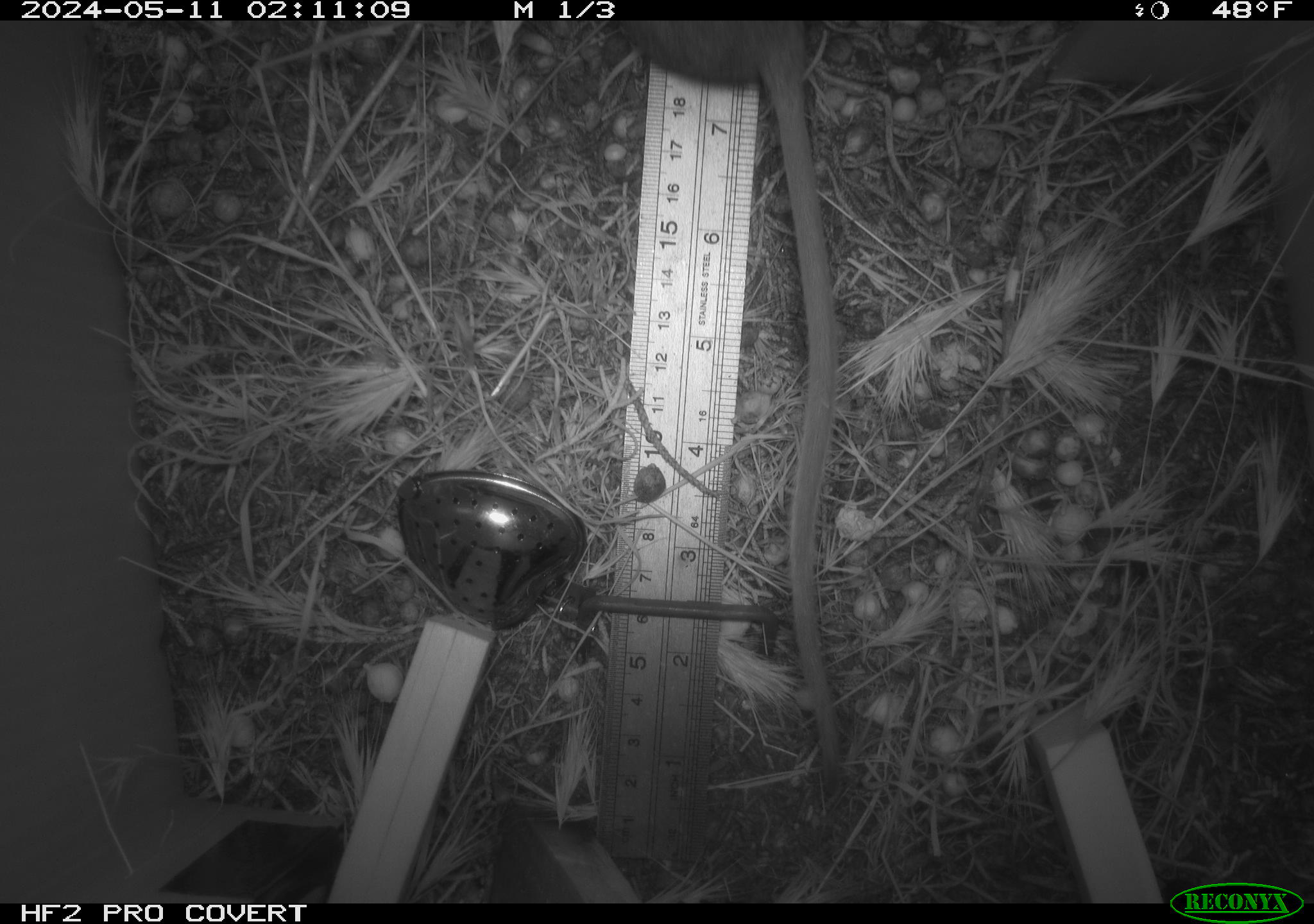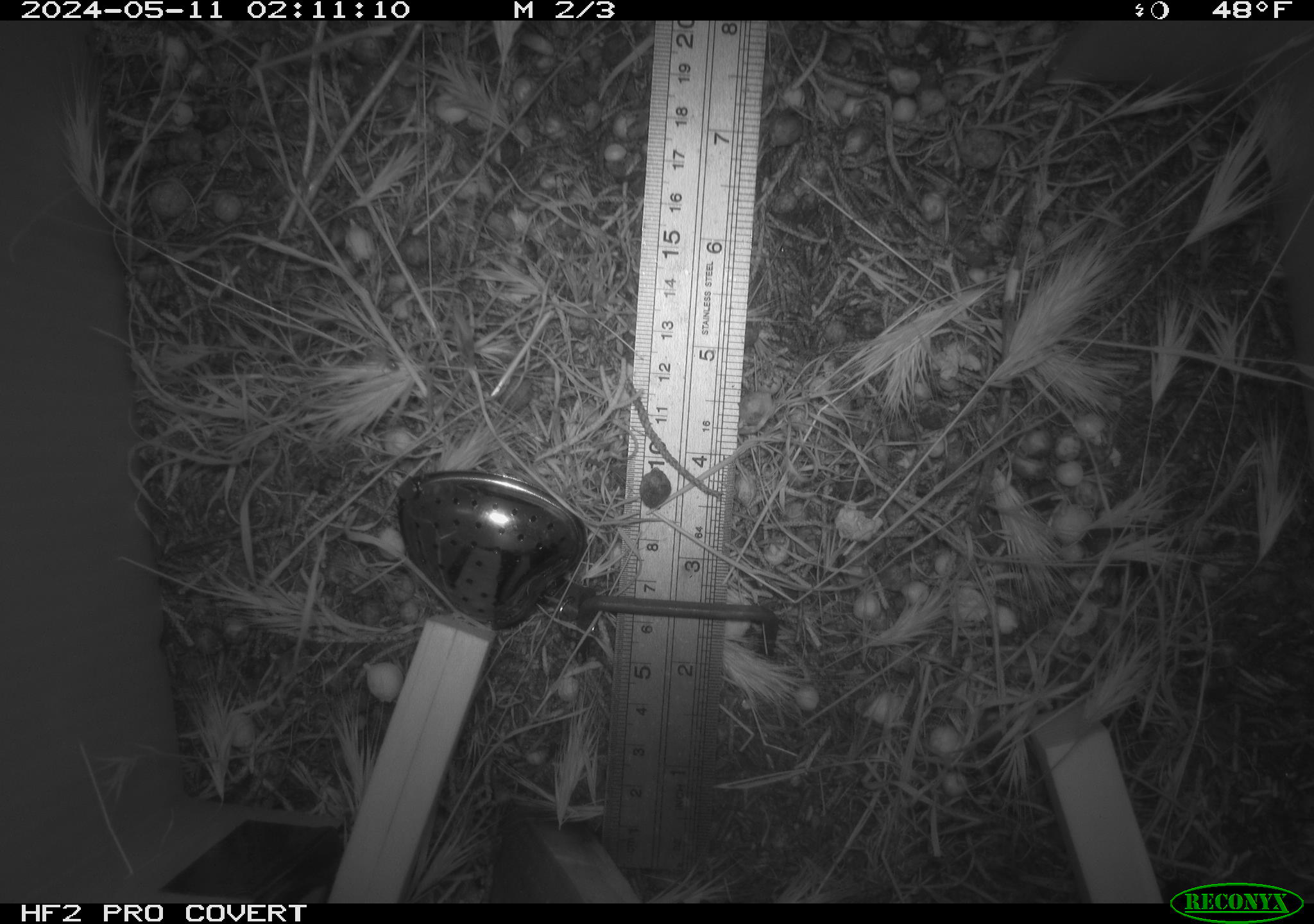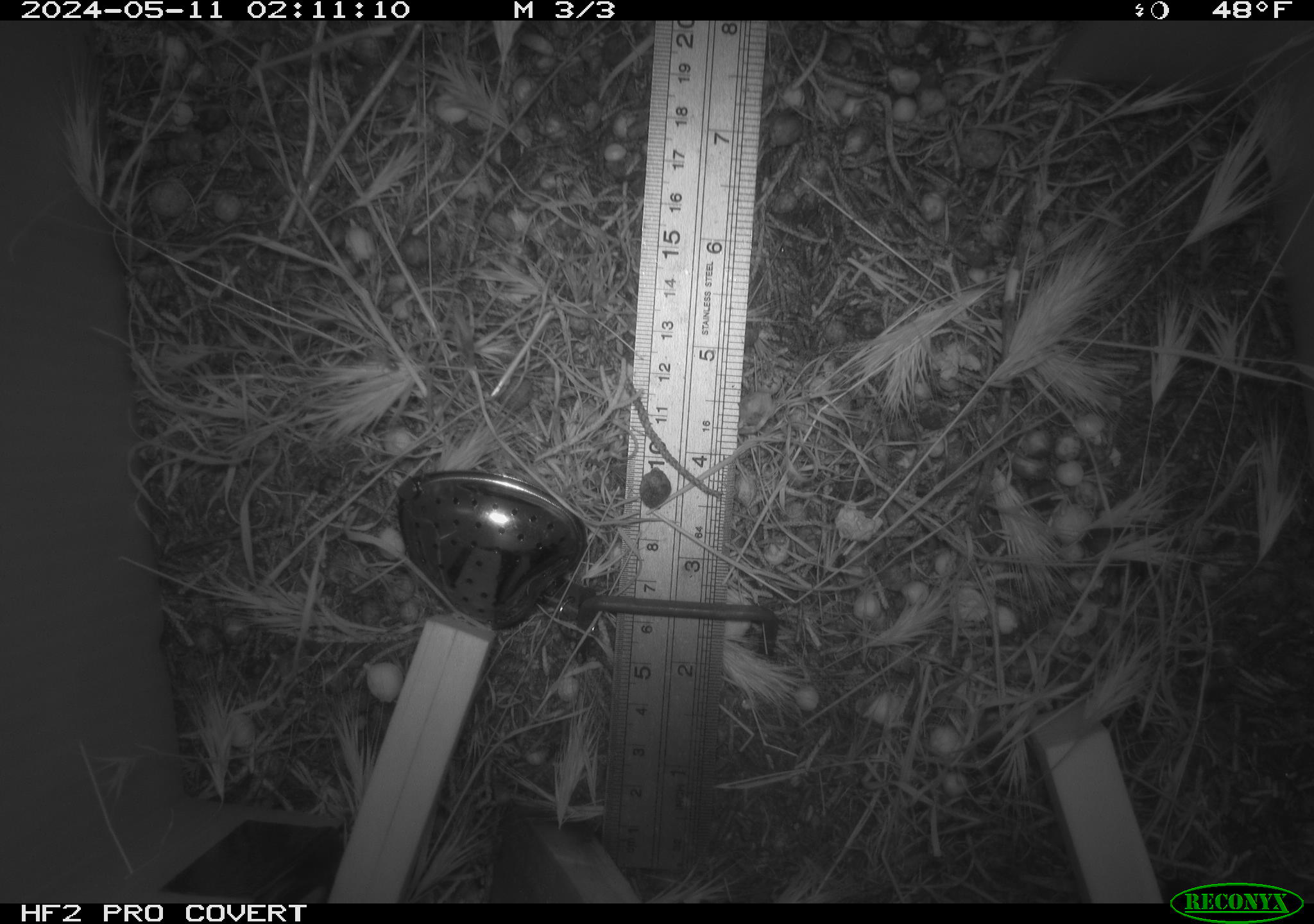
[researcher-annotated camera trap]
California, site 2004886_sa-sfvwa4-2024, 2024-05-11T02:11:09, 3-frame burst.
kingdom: Animalia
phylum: Chordata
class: Mammalia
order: Rodentia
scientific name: Rodentia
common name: mouse species